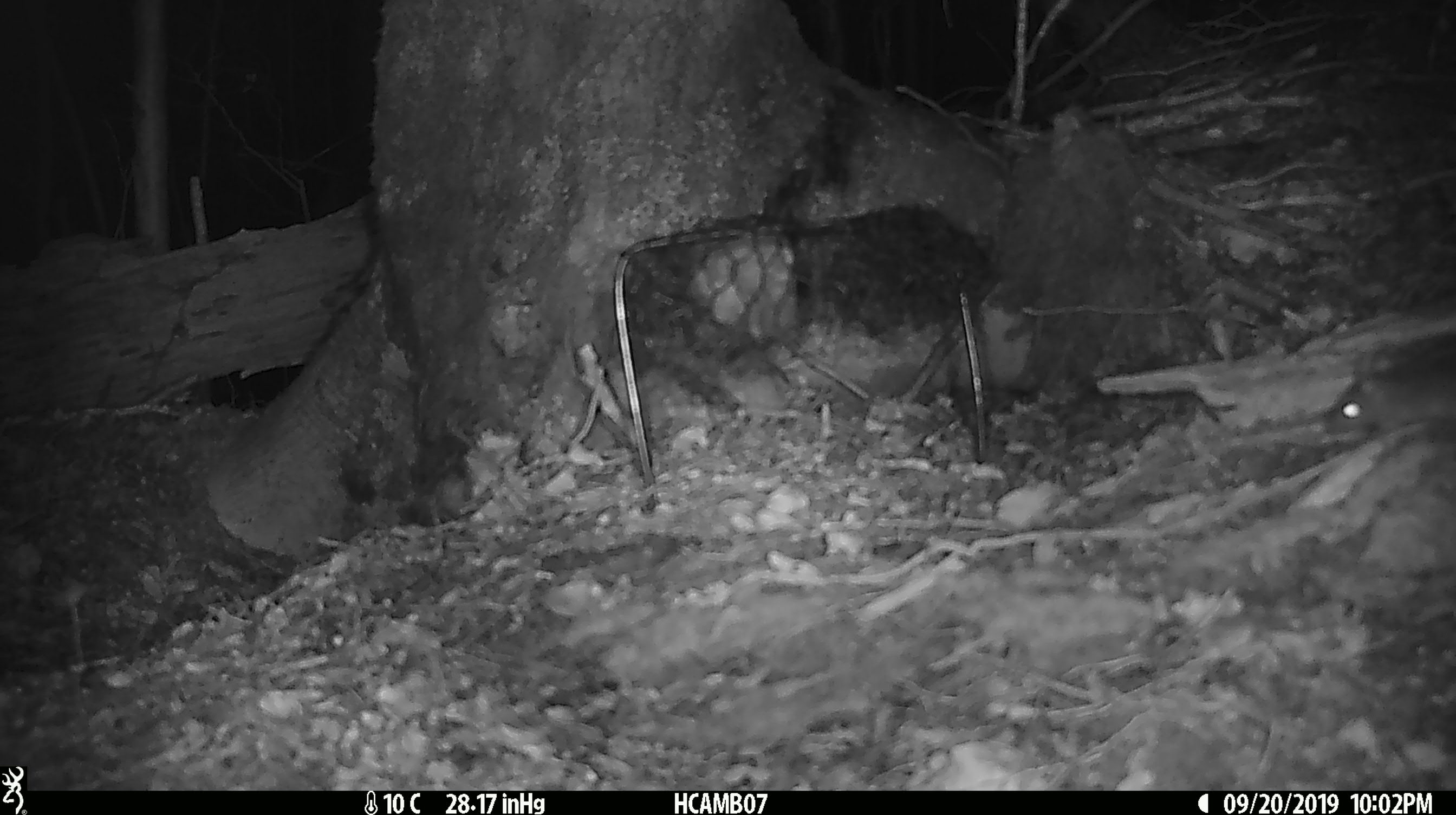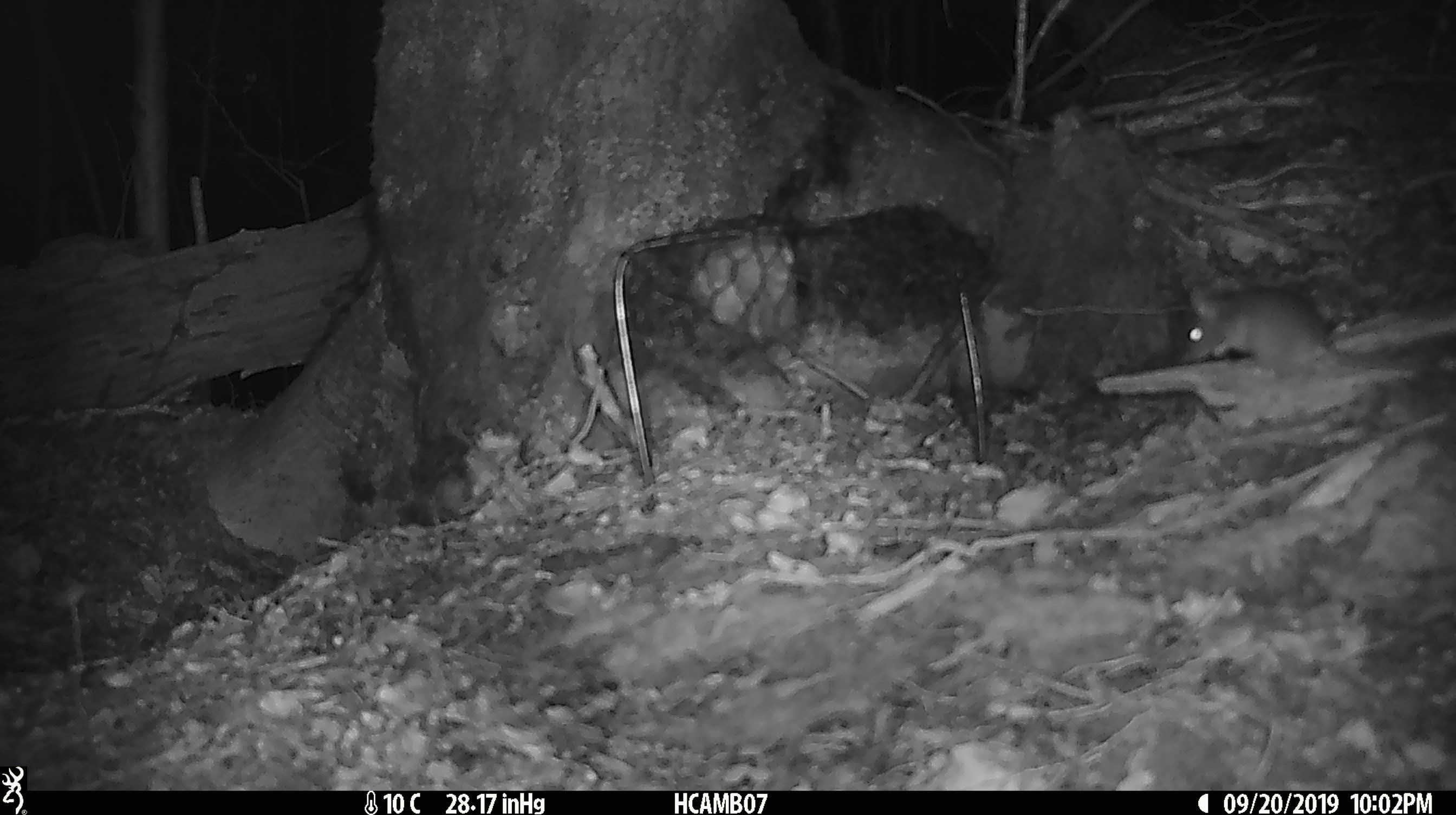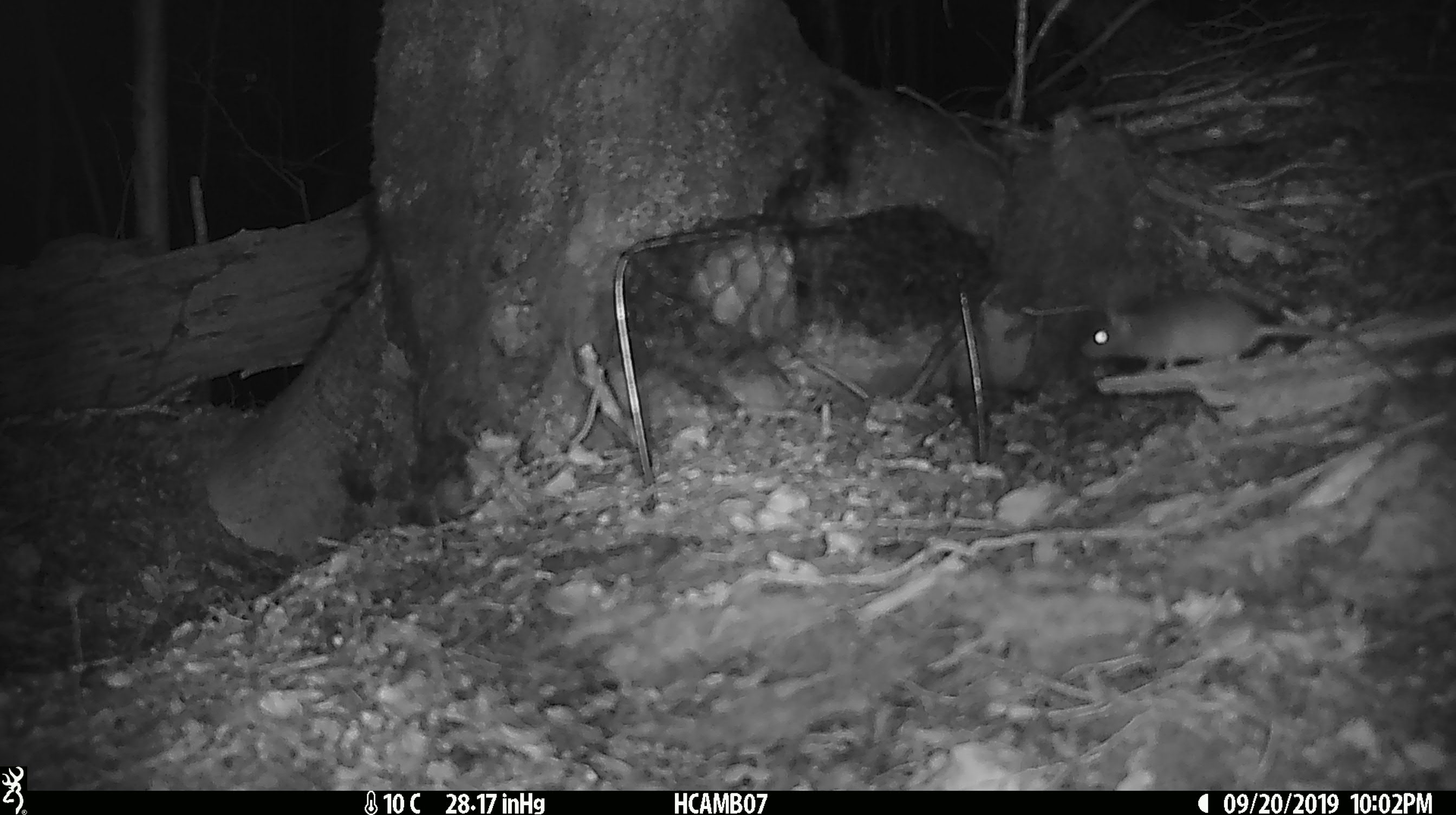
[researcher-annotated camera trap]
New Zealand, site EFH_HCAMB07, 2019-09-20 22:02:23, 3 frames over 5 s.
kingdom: Animalia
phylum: Chordata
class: Mammalia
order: Rodentia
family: Muridae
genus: Mus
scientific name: Mus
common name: mouse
Mouse (Mus).